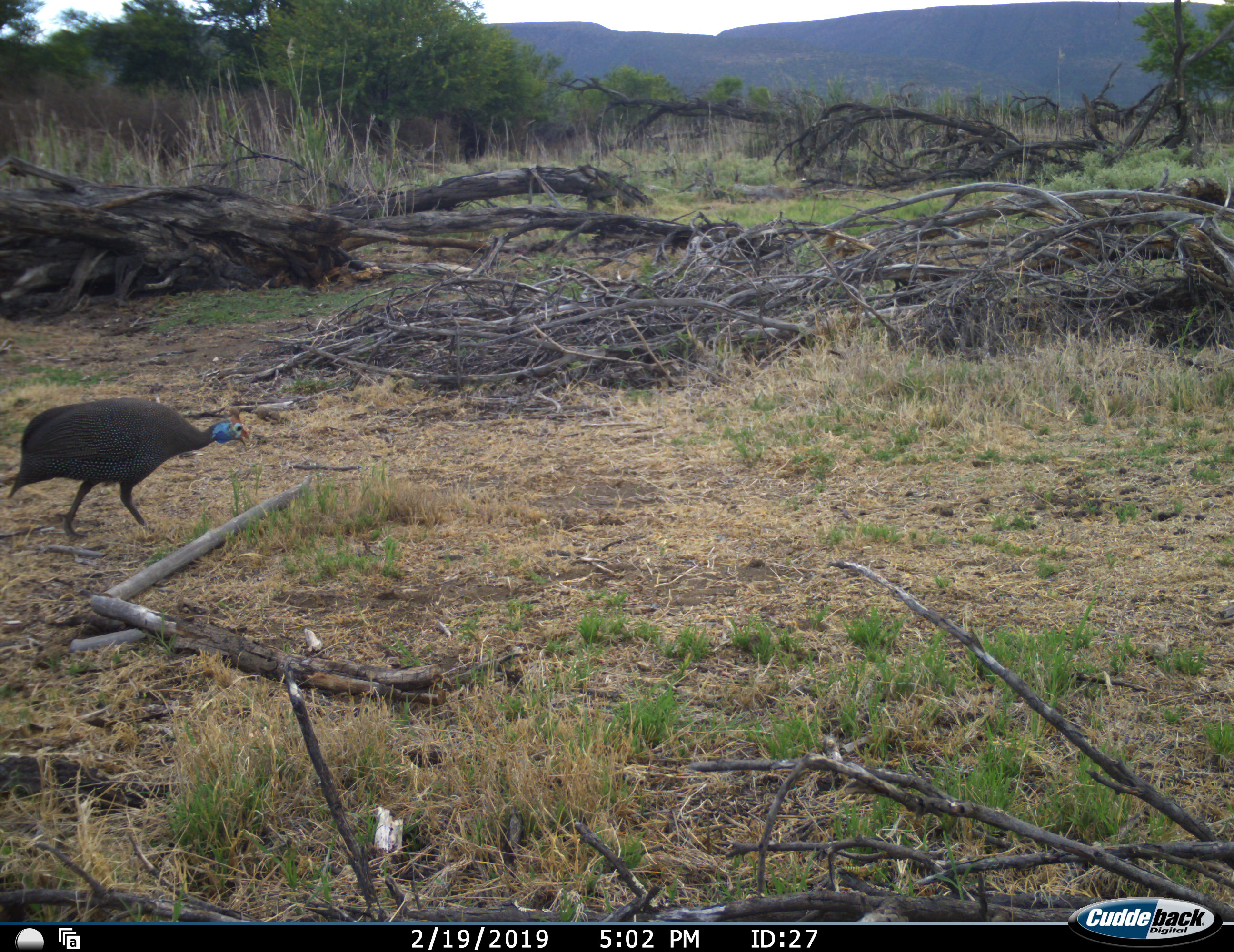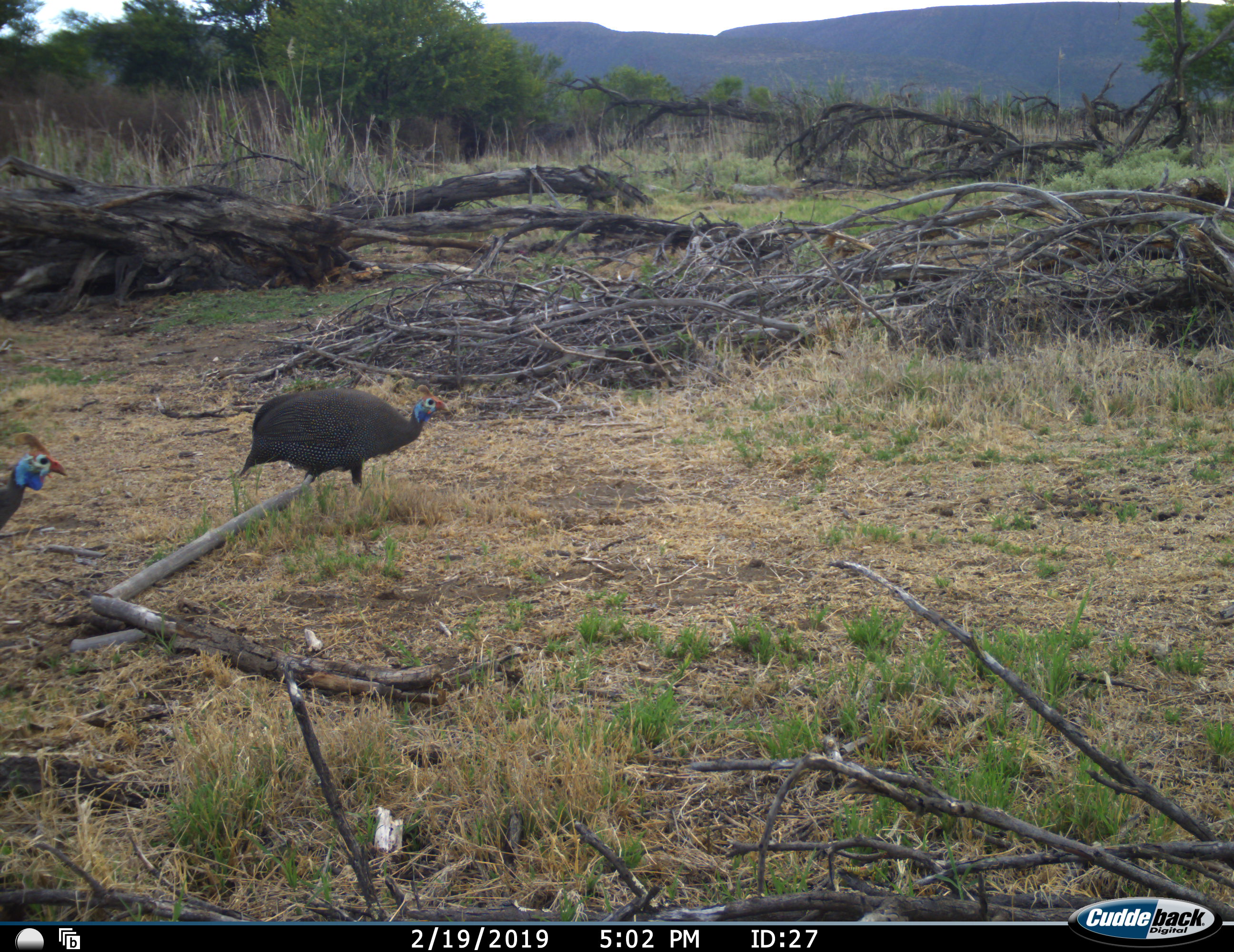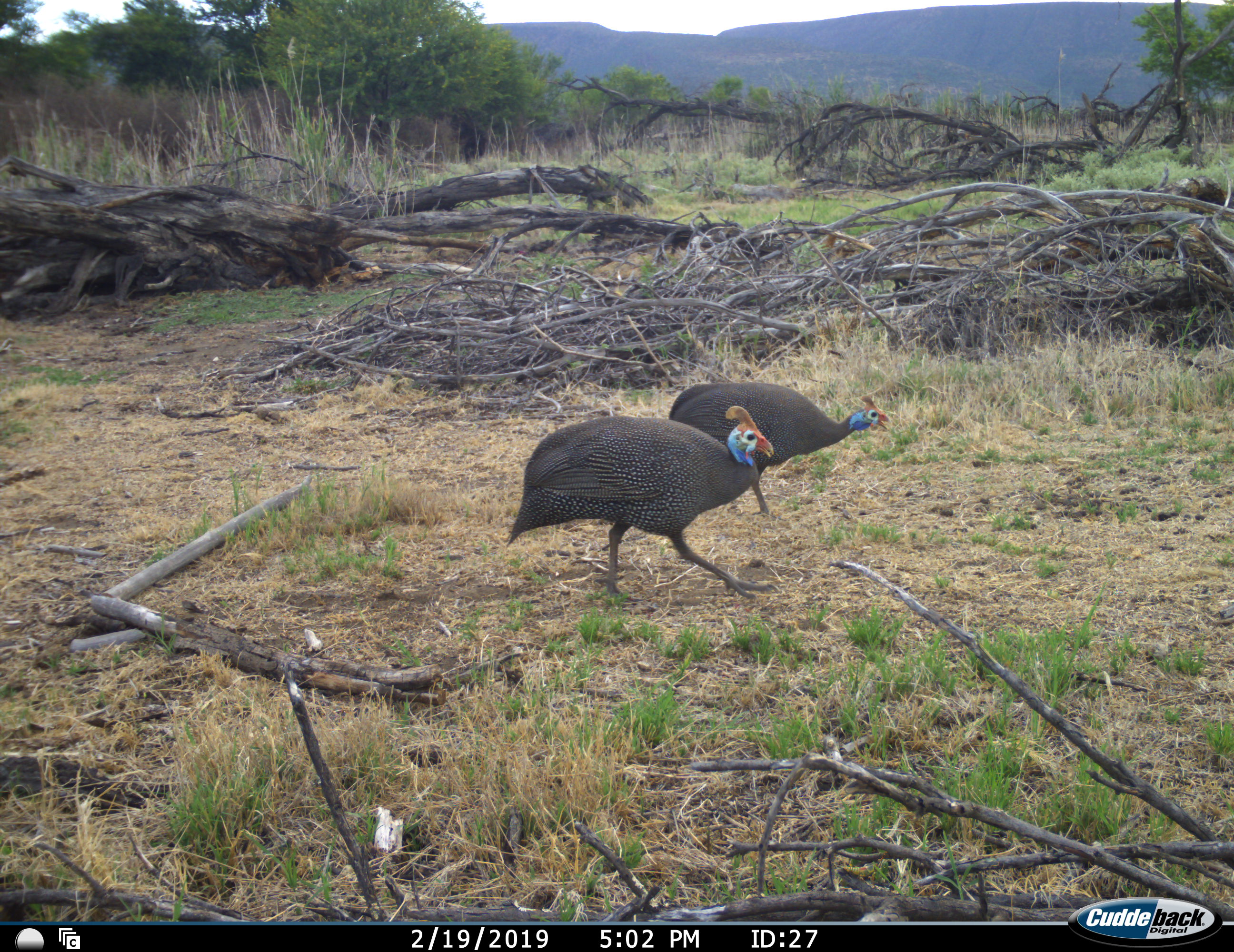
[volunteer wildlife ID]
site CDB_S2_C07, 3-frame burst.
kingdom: Animalia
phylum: Chordata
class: Aves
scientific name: Aves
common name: bird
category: birdother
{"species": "birdother (bird) (Aves)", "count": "2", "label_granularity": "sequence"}